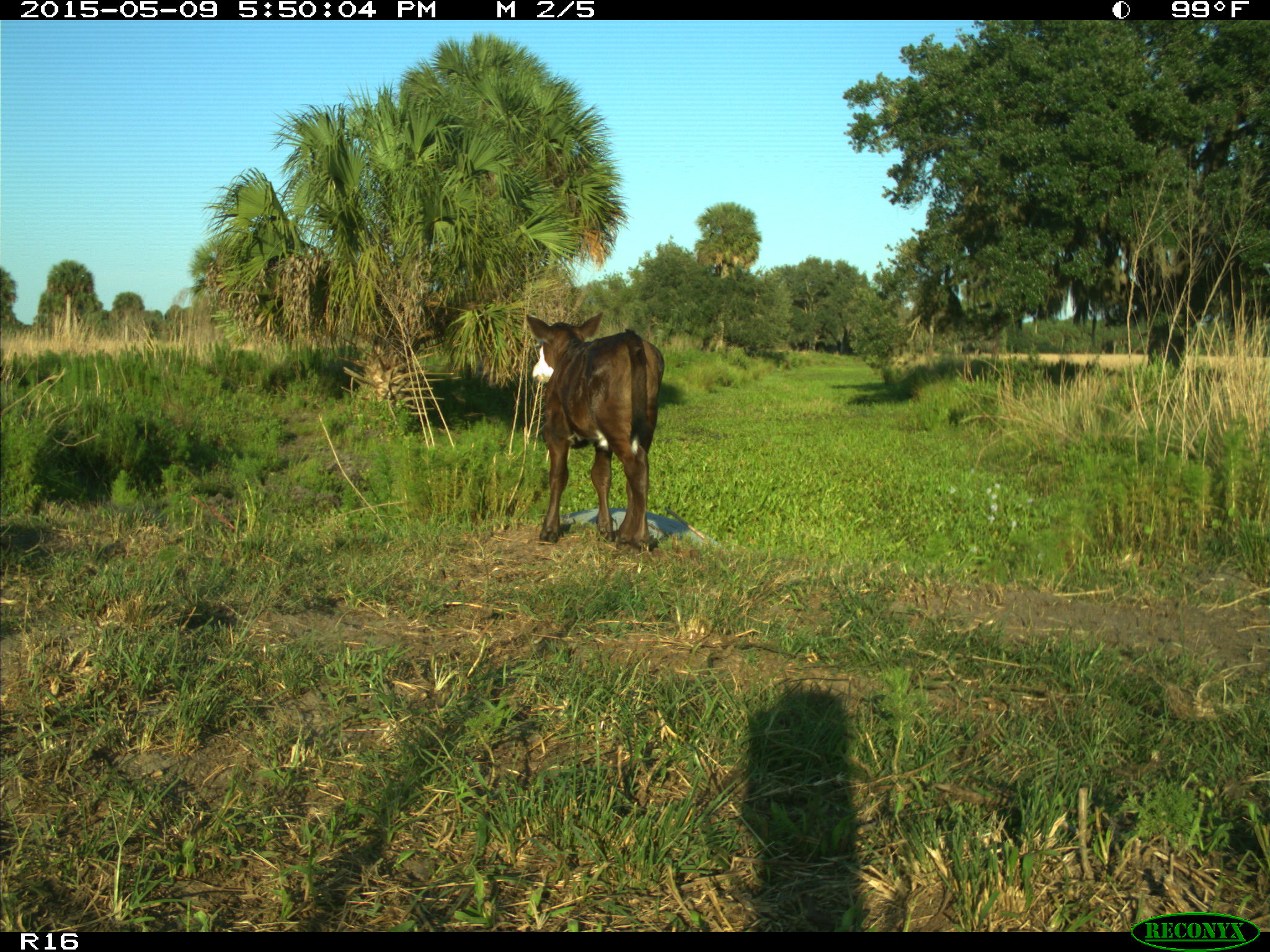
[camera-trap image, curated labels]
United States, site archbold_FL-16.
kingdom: Animalia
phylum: Chordata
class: Mammalia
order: Artiodactyla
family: Bovidae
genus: Bos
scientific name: Bos taurus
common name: domestic cow